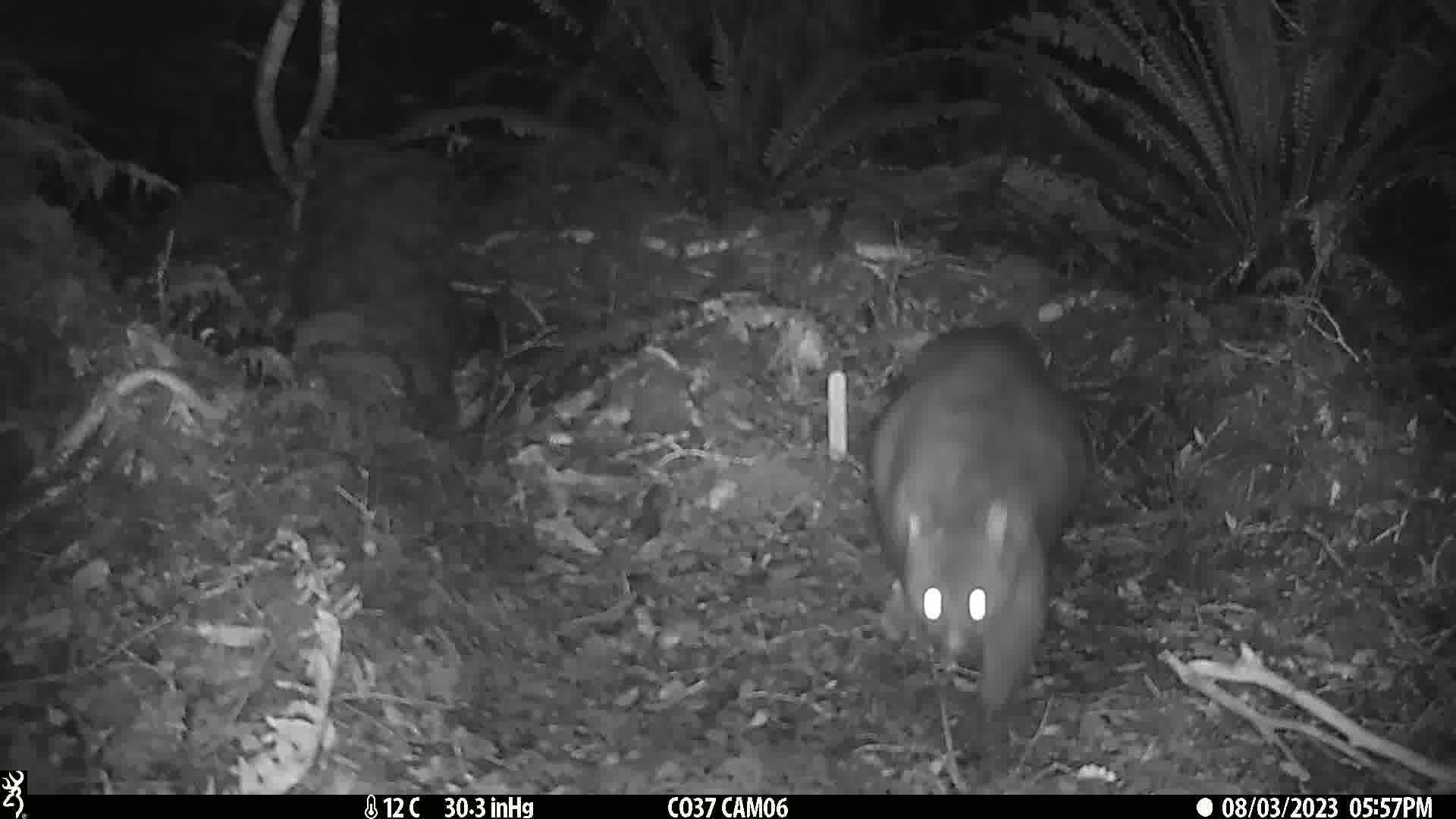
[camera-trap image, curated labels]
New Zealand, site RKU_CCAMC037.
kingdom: Animalia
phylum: Chordata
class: Mammalia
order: Diprotodontia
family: Phalangeridae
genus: Trichosurus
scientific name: Trichosurus vulpecula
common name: common brushtail possum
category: possum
Possum (common brushtail possum) (Trichosurus vulpecula).